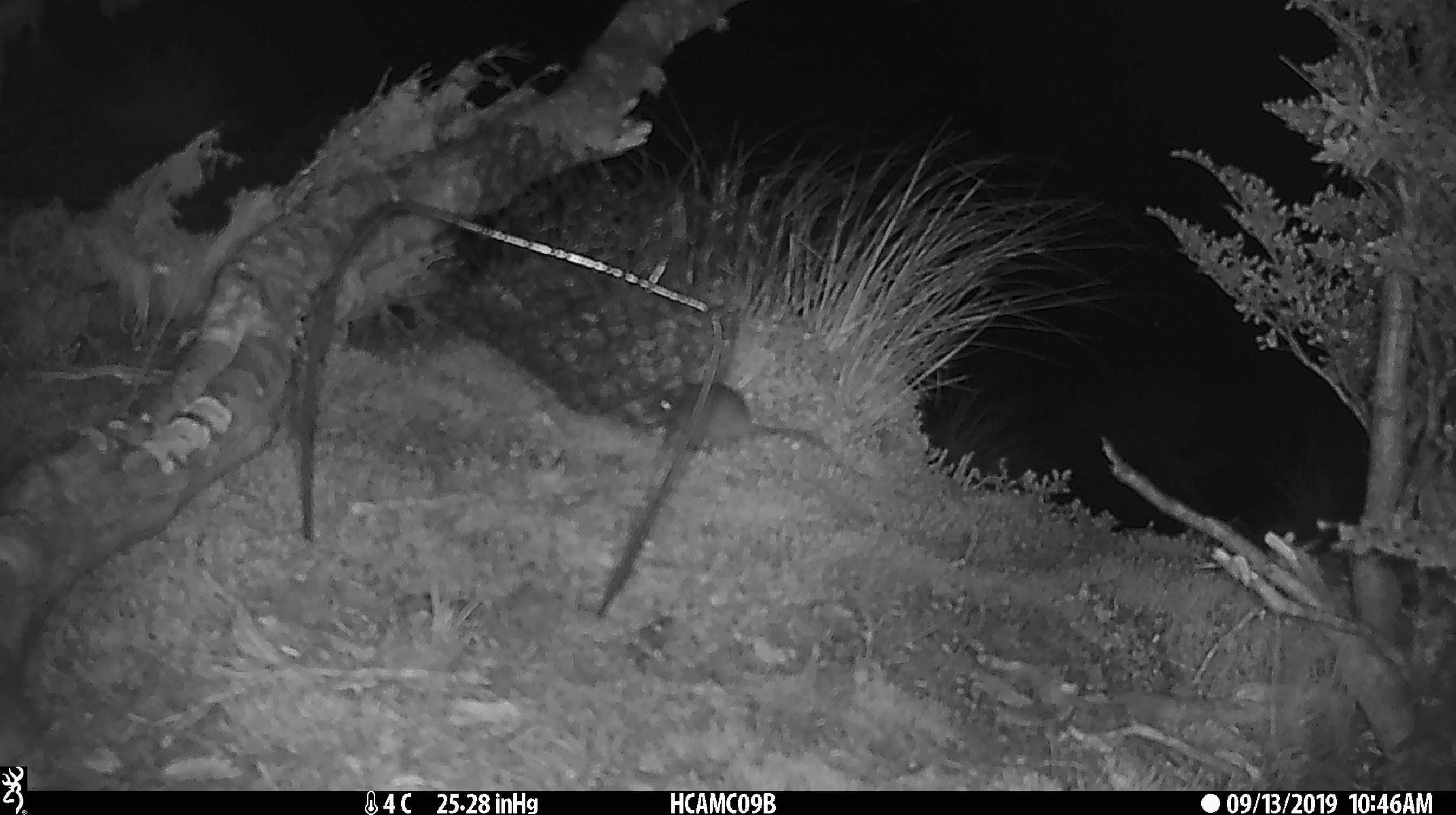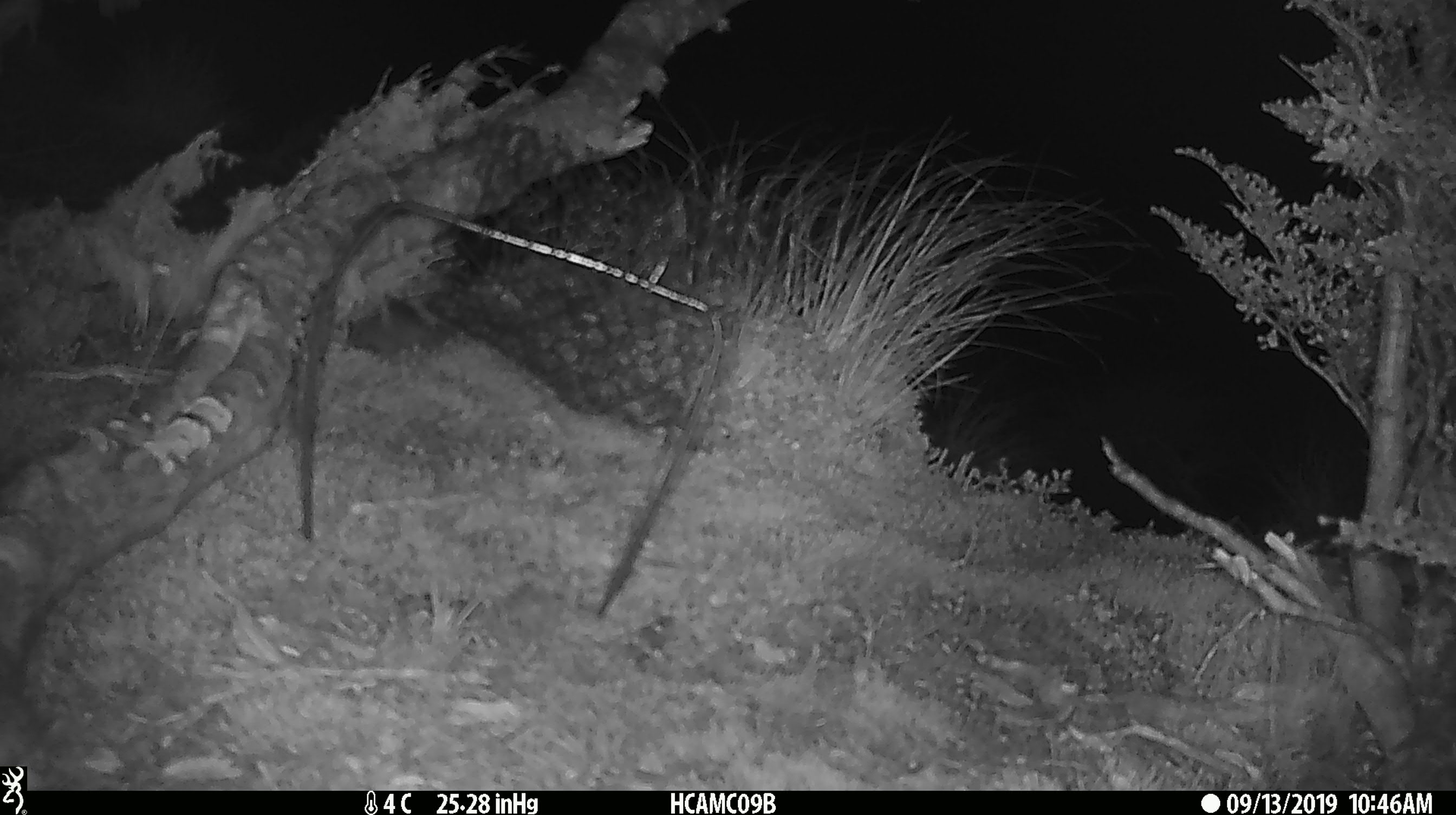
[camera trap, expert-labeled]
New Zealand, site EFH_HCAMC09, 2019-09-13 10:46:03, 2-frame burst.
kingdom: Animalia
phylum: Chordata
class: Mammalia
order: Rodentia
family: Muridae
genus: Mus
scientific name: Mus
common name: mouse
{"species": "mouse (Mus)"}